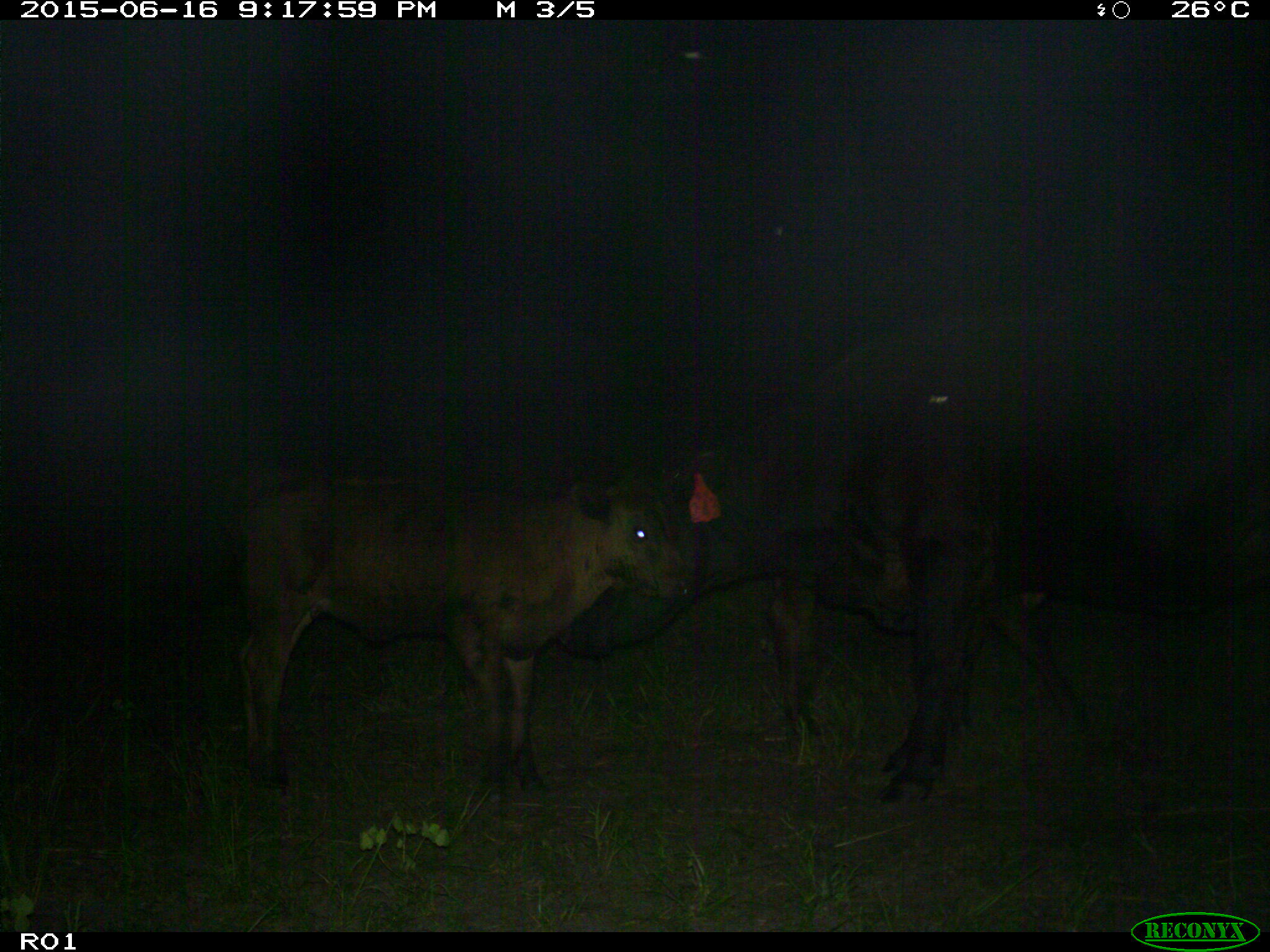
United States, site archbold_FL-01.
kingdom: Animalia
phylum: Chordata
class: Mammalia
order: Artiodactyla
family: Bovidae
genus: Bos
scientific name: Bos taurus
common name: domestic cow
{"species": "Bos taurus (domestic cow)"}